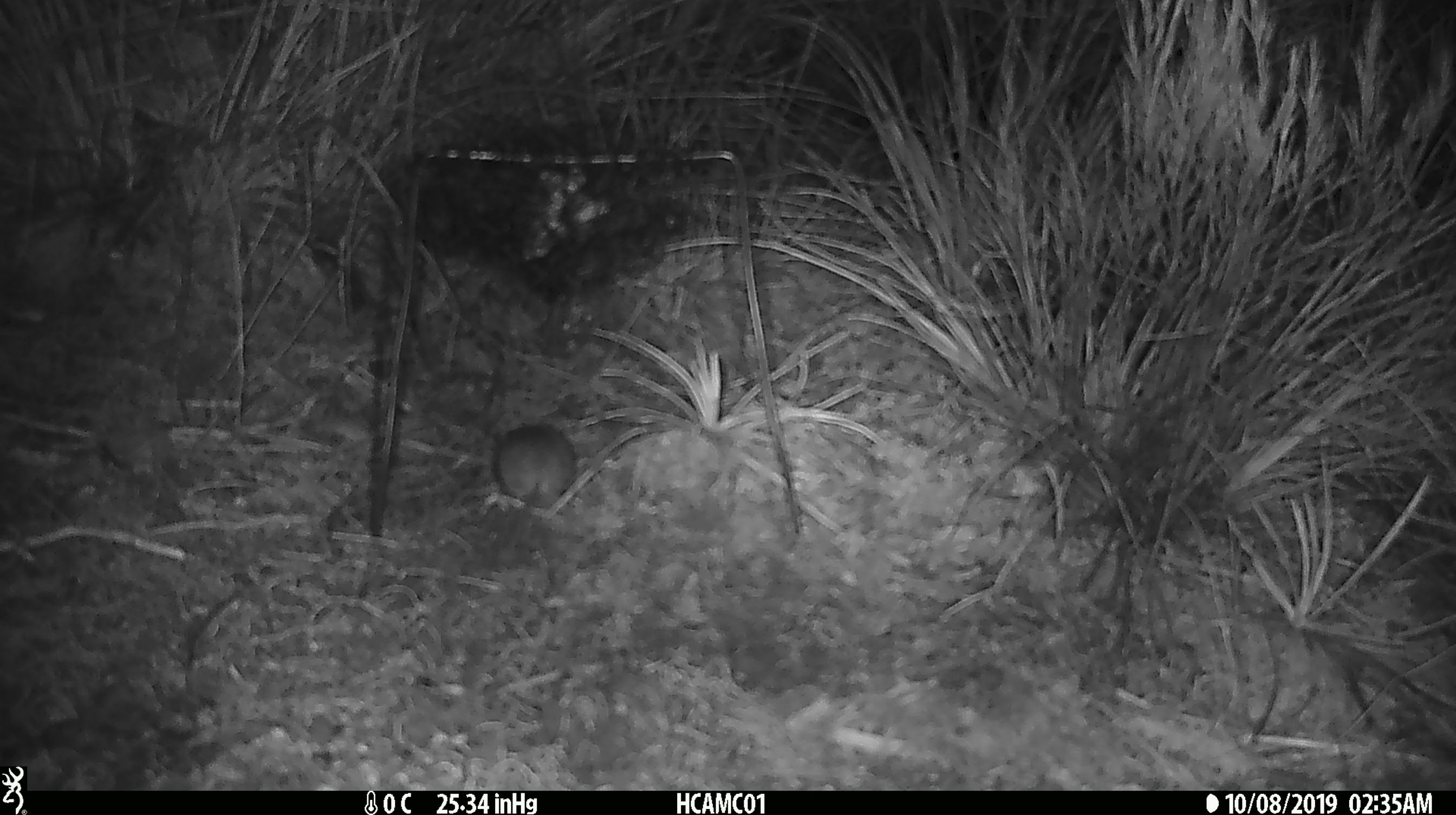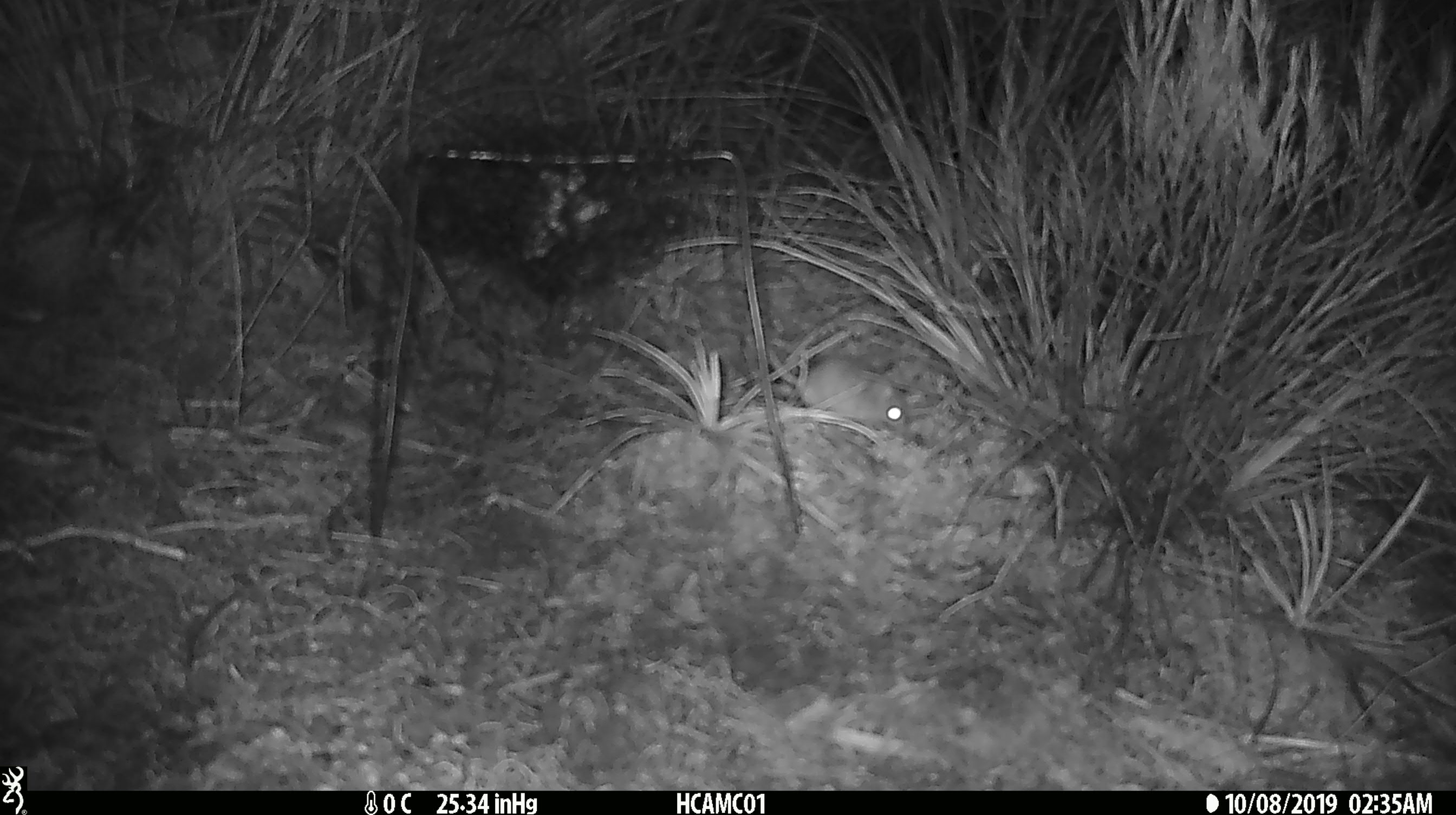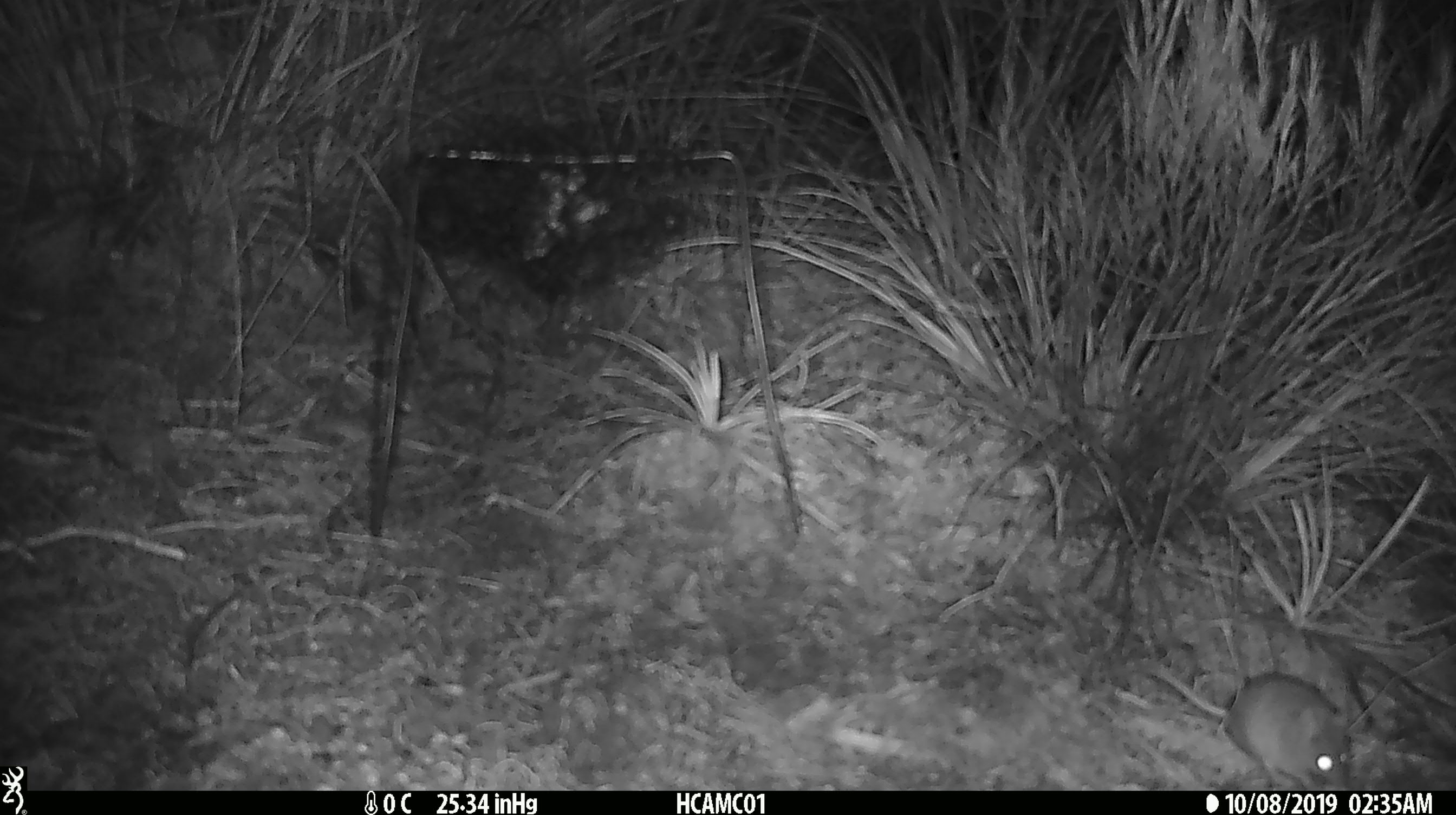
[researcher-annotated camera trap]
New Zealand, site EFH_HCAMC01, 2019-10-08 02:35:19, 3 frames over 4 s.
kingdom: Animalia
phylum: Chordata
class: Mammalia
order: Rodentia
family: Muridae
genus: Mus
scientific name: Mus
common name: mouse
Mouse (Mus).